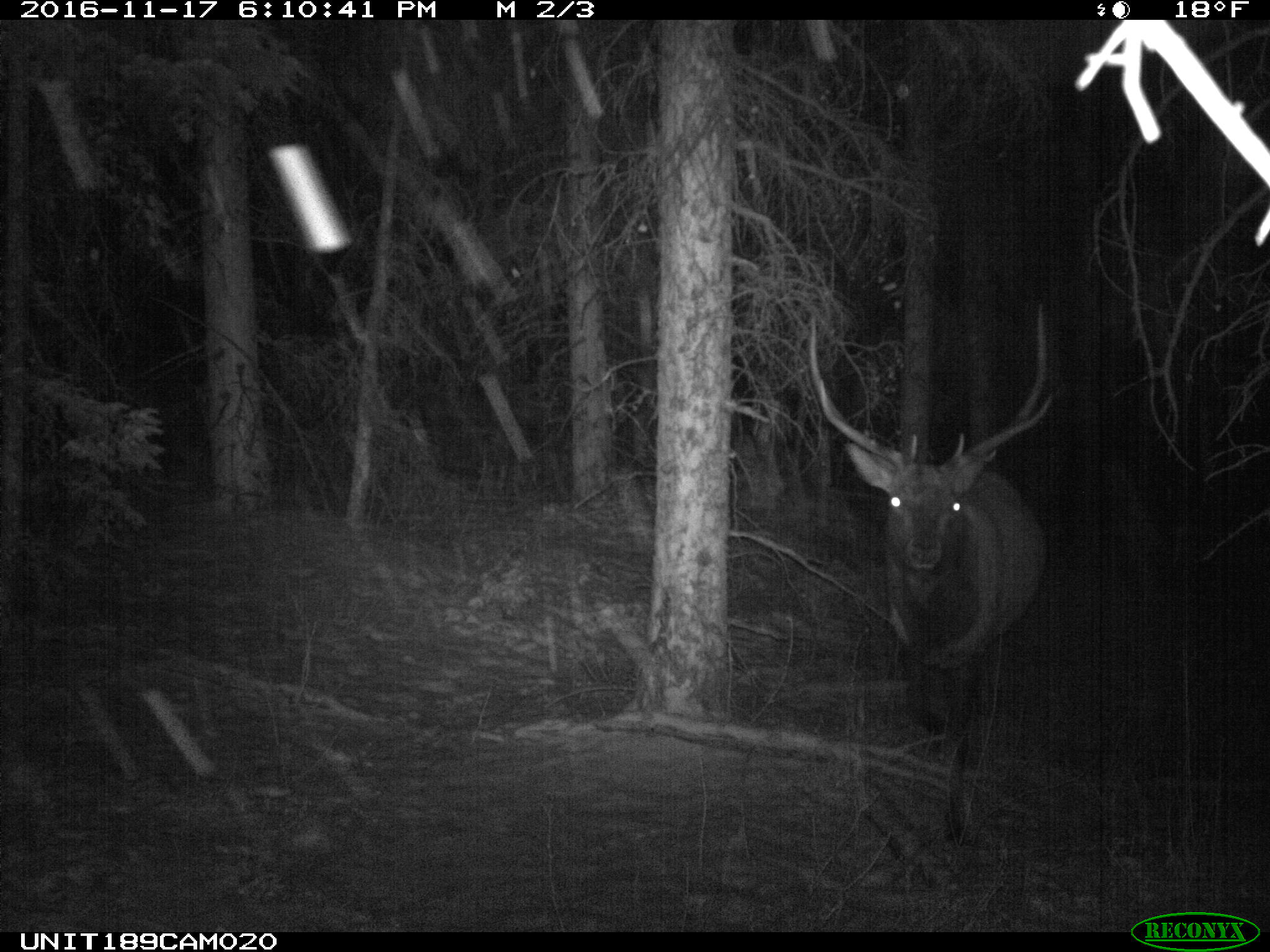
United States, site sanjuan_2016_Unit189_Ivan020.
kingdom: Animalia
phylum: Chordata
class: Mammalia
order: Artiodactyla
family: Cervidae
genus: Cervus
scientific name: Cervus elaphus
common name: red deer